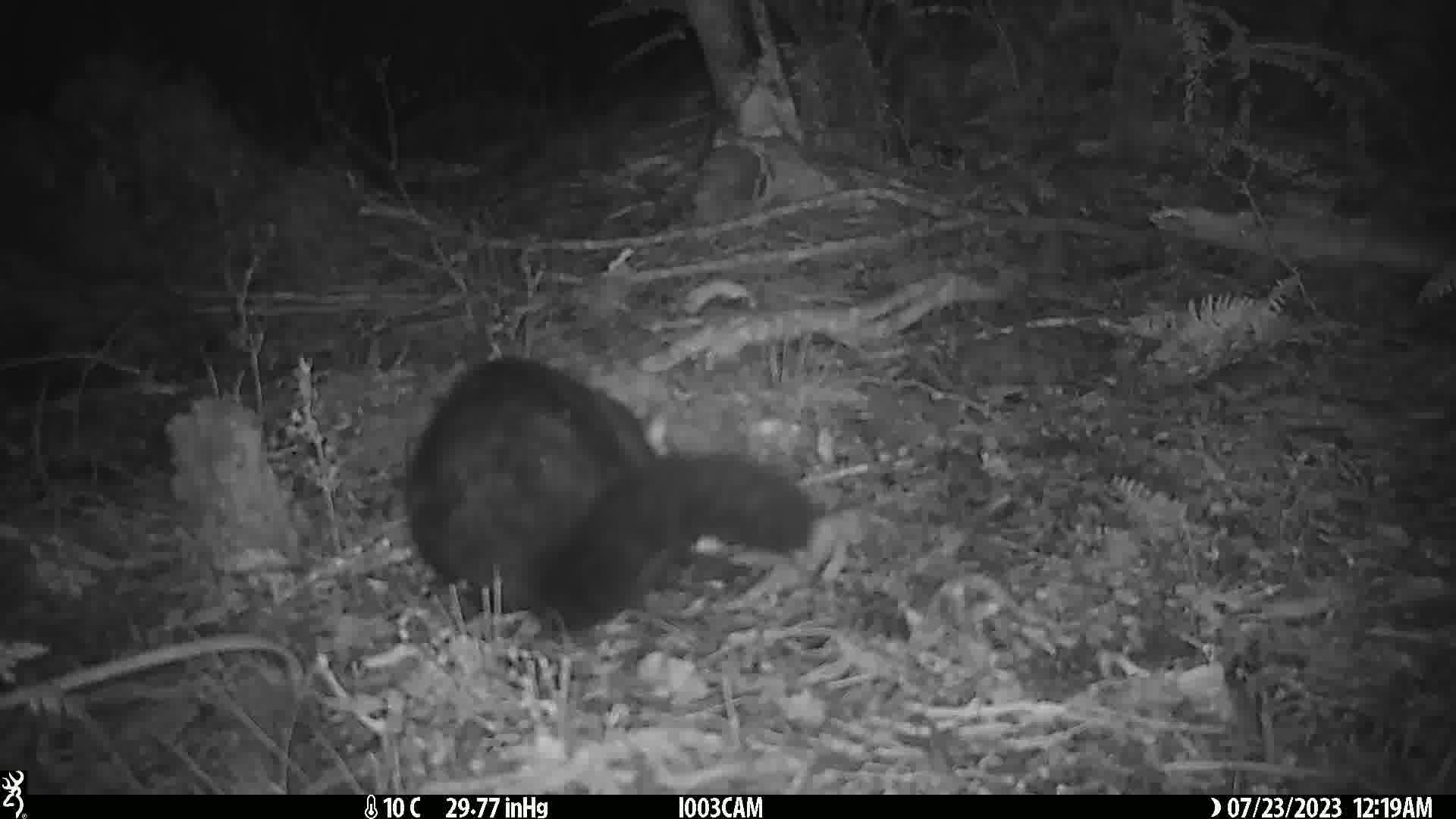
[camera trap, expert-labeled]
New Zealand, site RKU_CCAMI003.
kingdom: Animalia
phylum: Chordata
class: Mammalia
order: Diprotodontia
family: Phalangeridae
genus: Trichosurus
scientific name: Trichosurus vulpecula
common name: common brushtail possum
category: possum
Possum (common brushtail possum) (Trichosurus vulpecula).